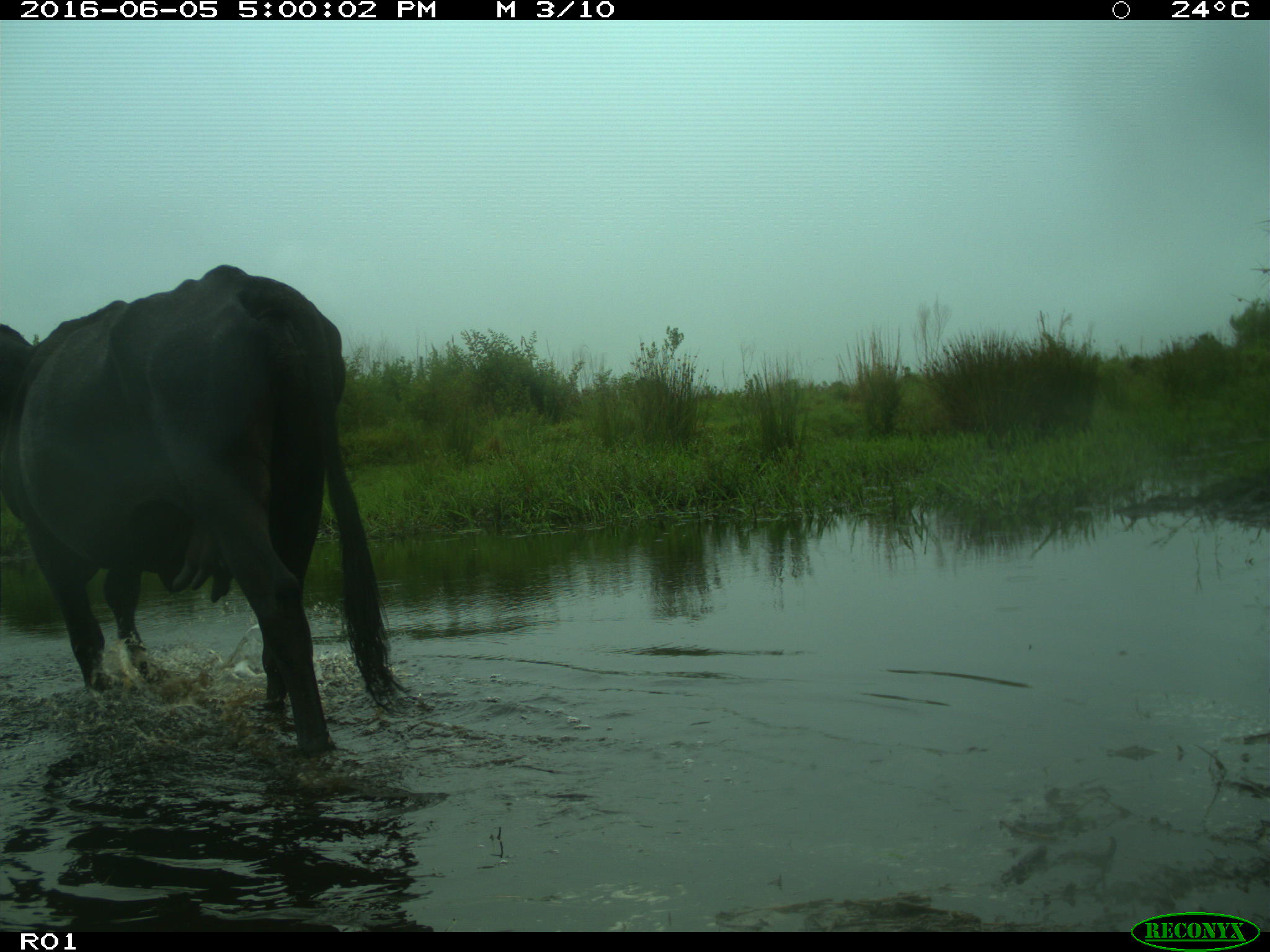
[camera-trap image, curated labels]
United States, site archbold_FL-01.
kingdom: Animalia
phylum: Chordata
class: Mammalia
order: Artiodactyla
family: Bovidae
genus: Bos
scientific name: Bos taurus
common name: domestic cow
Bos taurus (domestic cow).